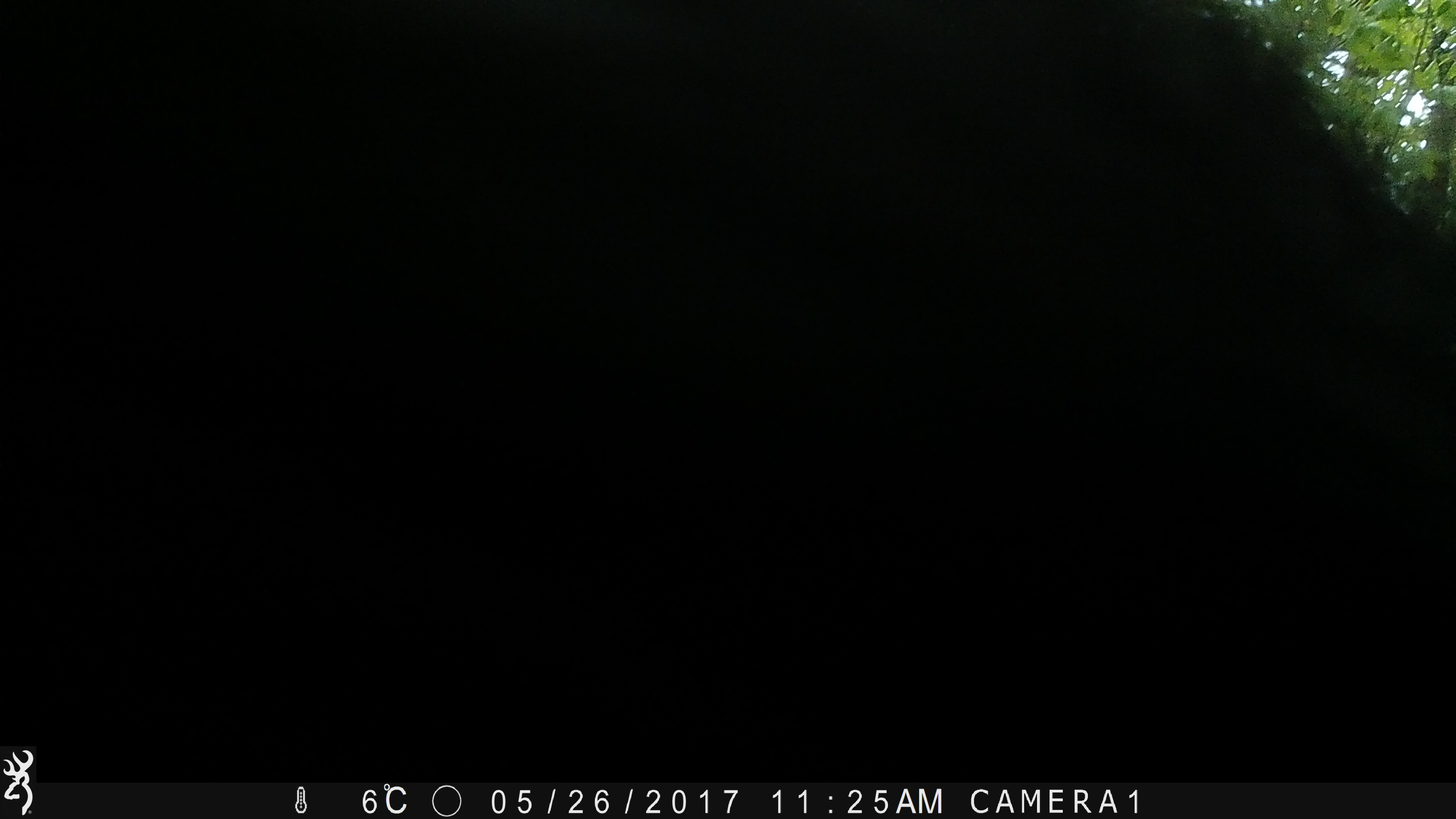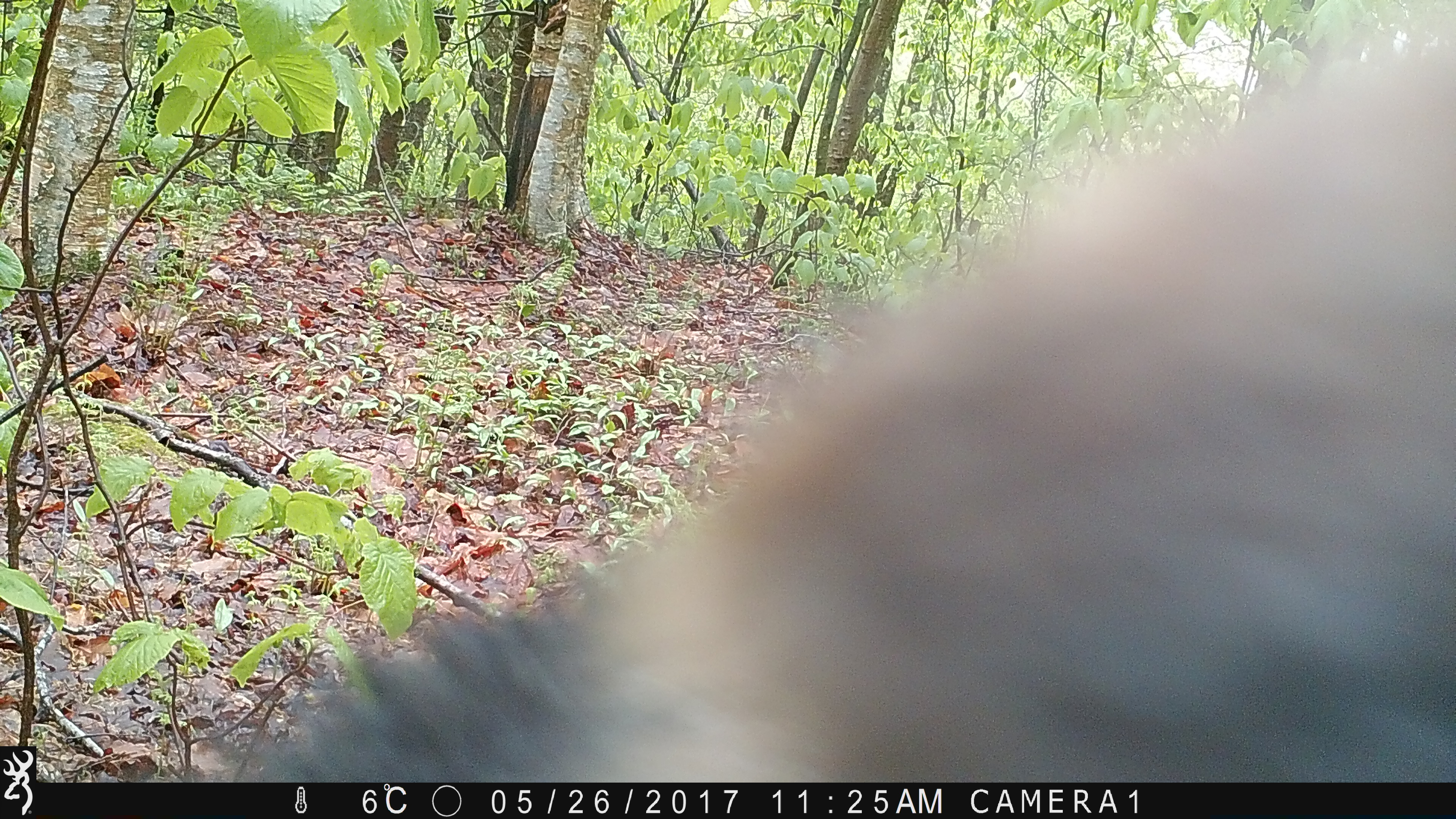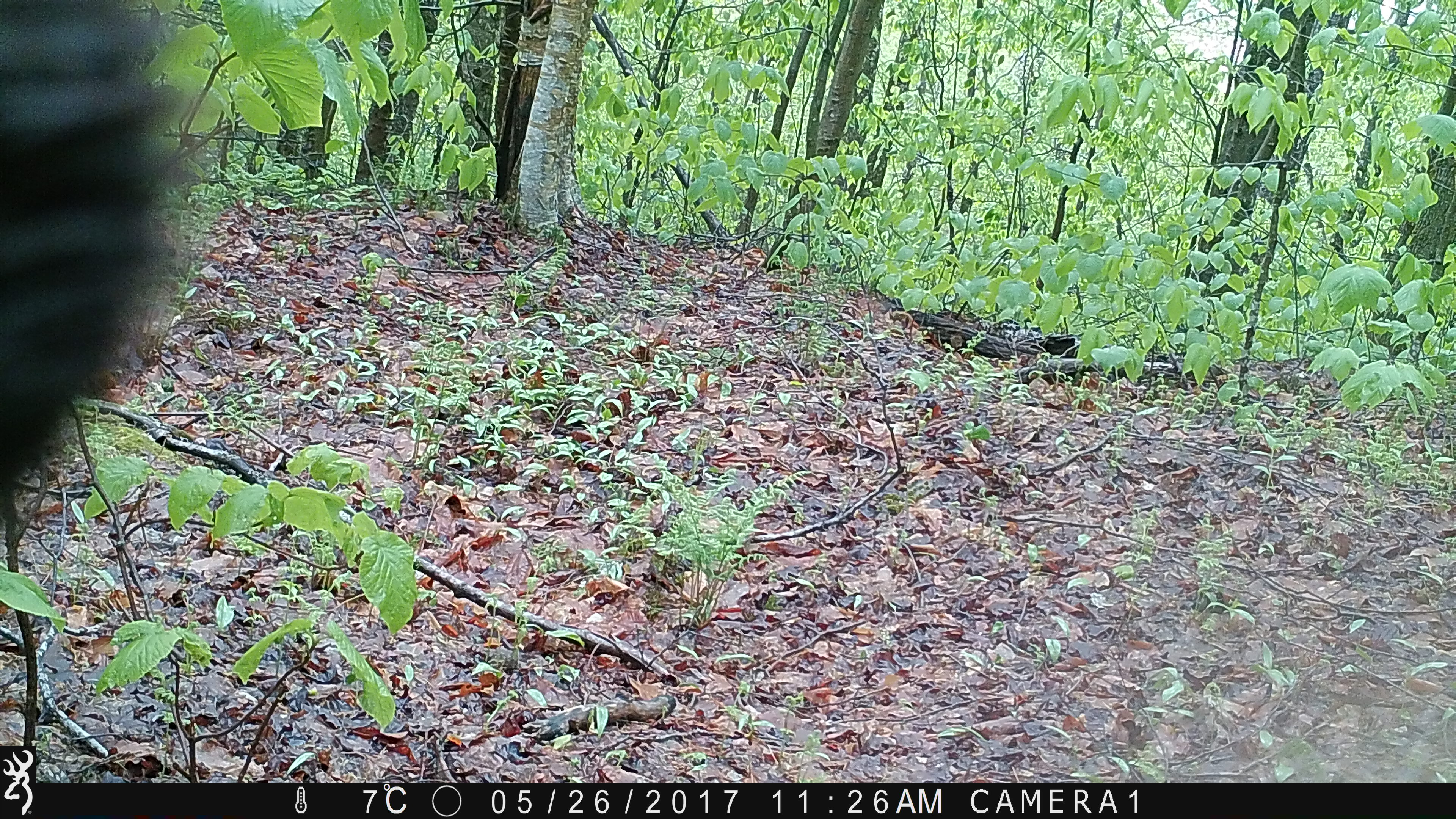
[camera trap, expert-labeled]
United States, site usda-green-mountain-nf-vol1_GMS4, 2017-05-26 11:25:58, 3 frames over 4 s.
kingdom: Animalia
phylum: Chordata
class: Mammalia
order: Carnivora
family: Ursidae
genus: Ursus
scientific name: Ursus americanus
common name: black bear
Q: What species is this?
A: Black bear (Ursus americanus).